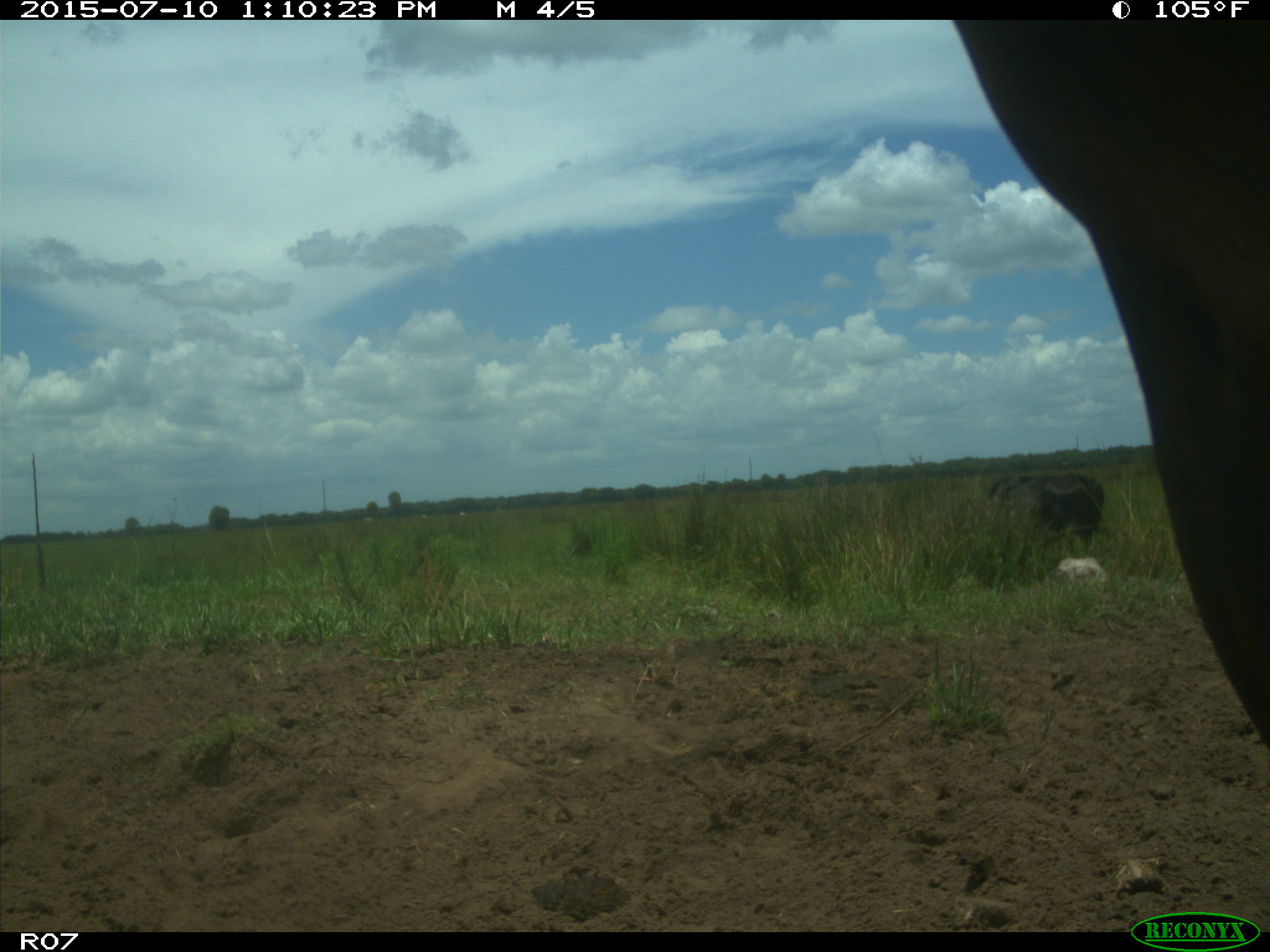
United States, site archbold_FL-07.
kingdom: Animalia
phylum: Chordata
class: Mammalia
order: Artiodactyla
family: Bovidae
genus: Bos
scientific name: Bos taurus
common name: domestic cow